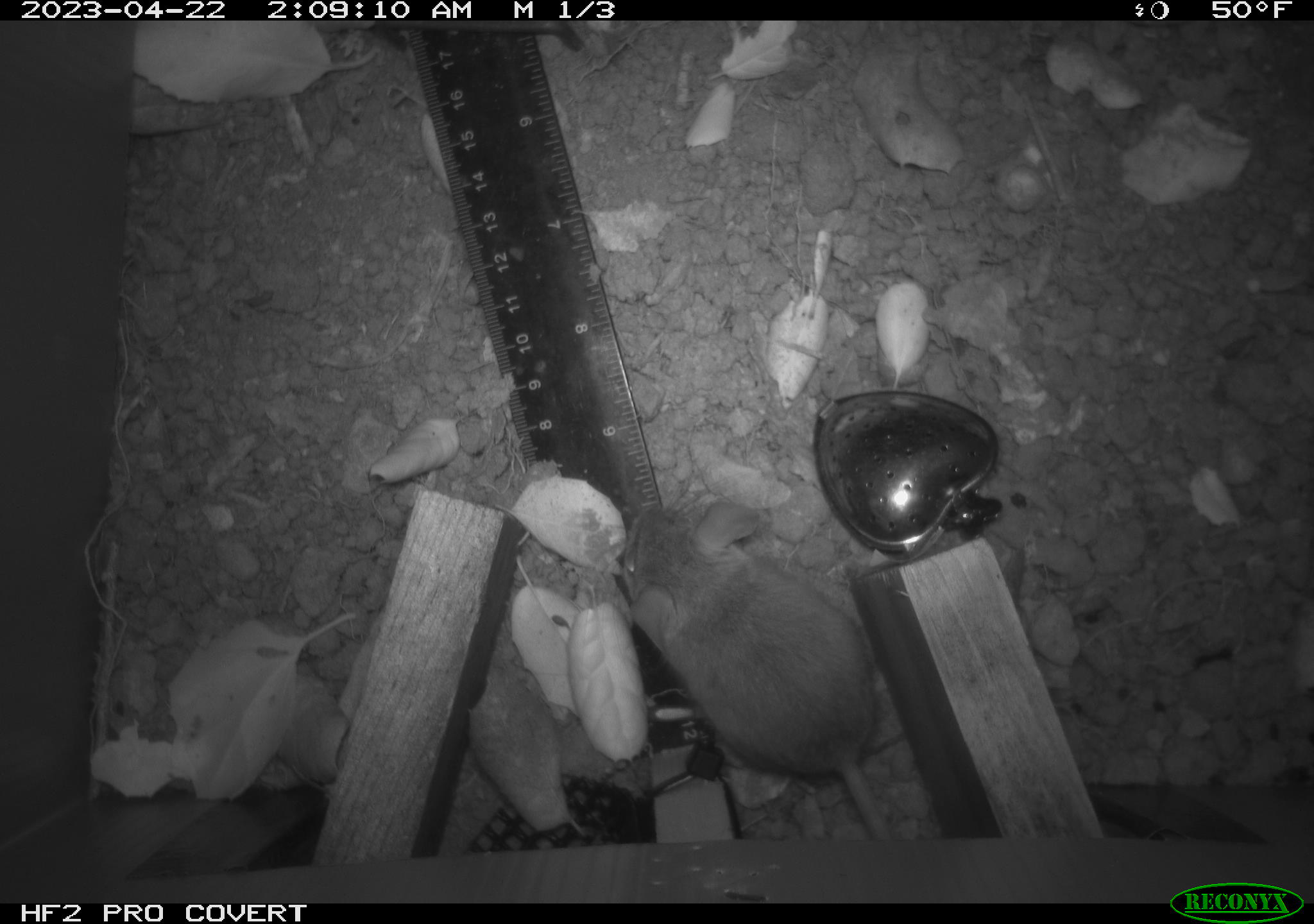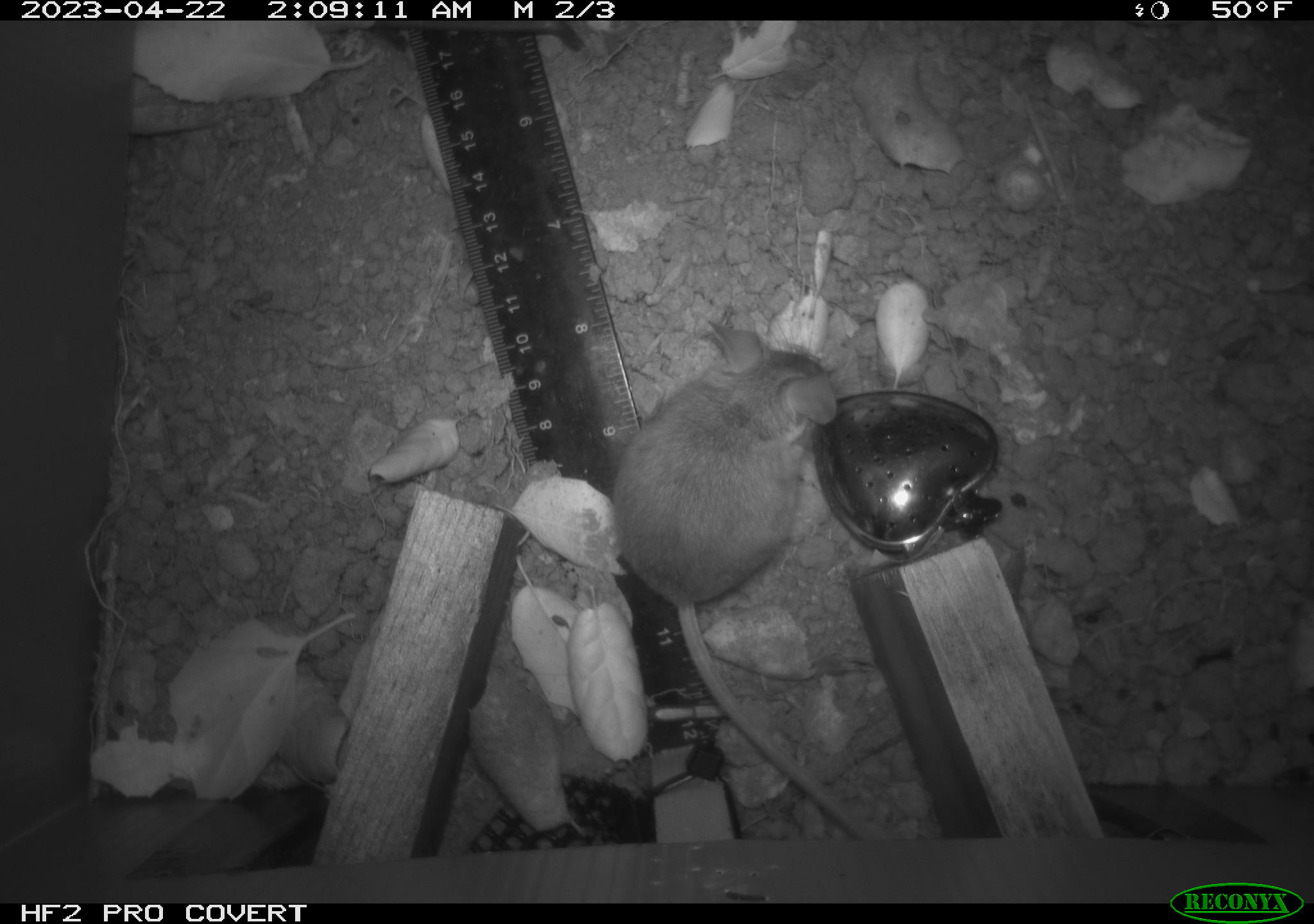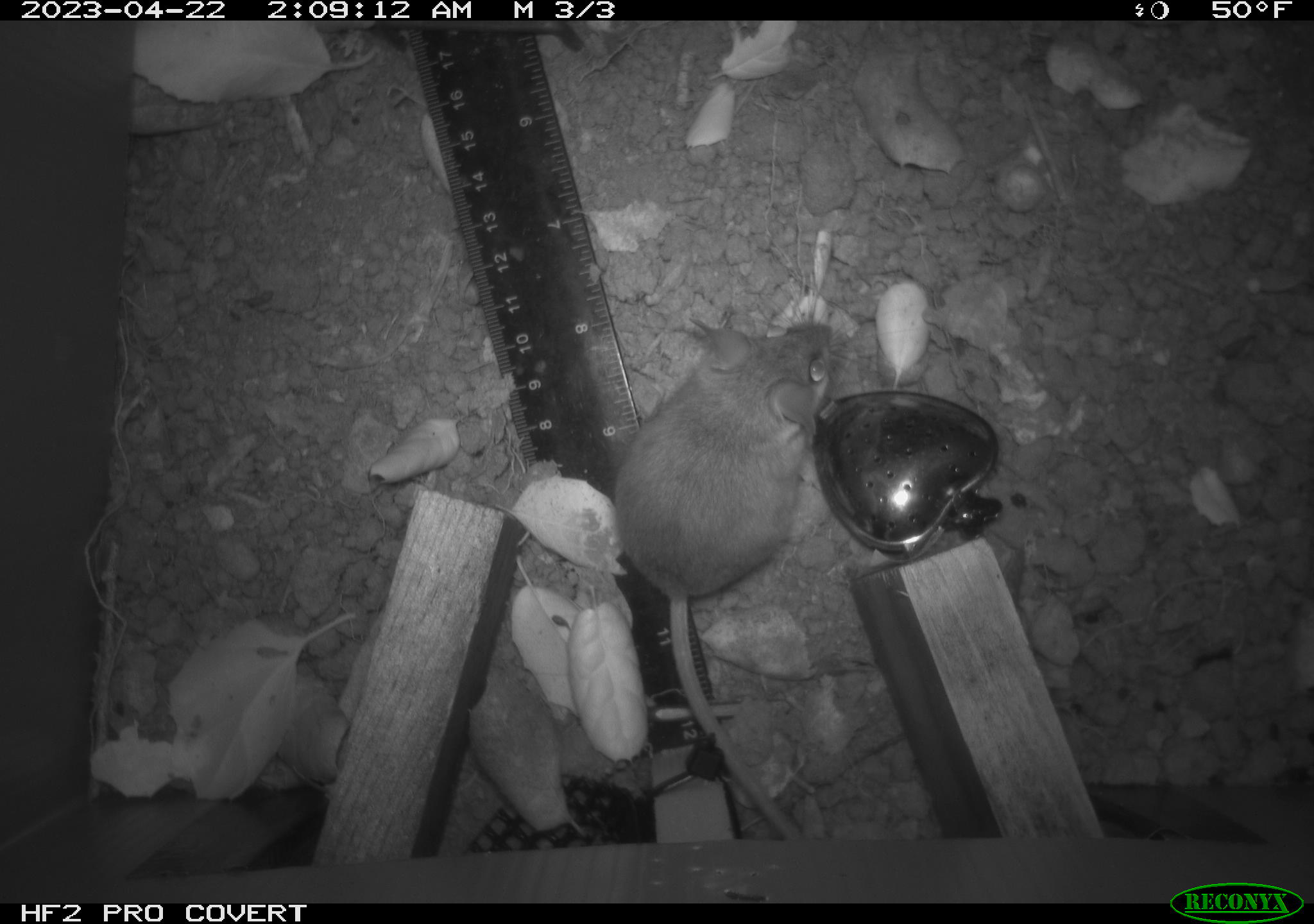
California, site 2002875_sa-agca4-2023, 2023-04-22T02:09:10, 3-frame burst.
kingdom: Animalia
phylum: Chordata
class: Mammalia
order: Rodentia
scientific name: Rodentia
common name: mouse species